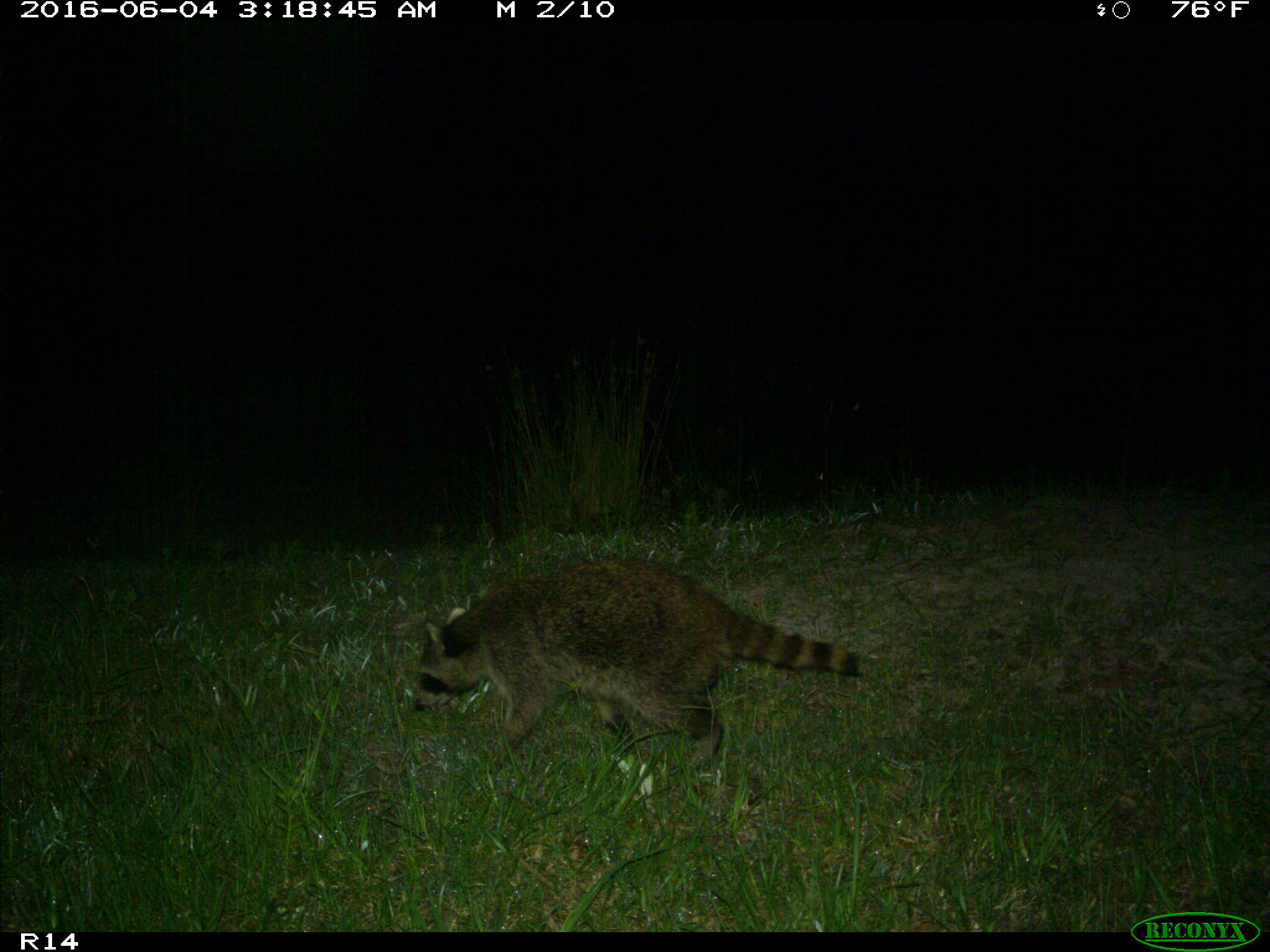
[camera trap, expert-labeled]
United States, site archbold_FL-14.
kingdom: Animalia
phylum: Chordata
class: Mammalia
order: Carnivora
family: Procyonidae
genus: Procyon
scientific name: Procyon lotor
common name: common raccoon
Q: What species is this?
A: Procyon lotor (common raccoon).